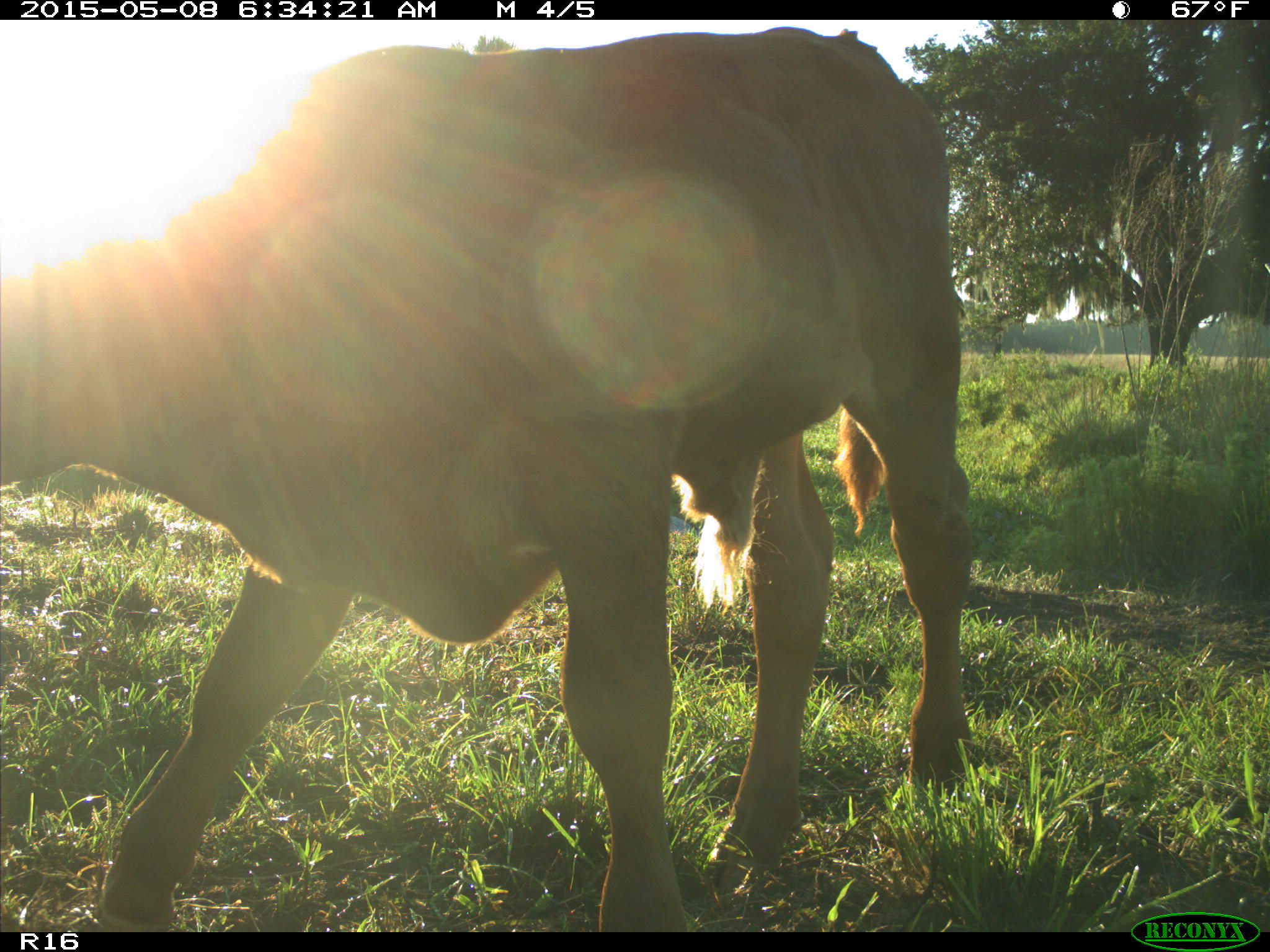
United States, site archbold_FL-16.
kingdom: Animalia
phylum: Chordata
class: Mammalia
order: Artiodactyla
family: Bovidae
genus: Bos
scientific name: Bos taurus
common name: domestic cow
Bos taurus (domestic cow).